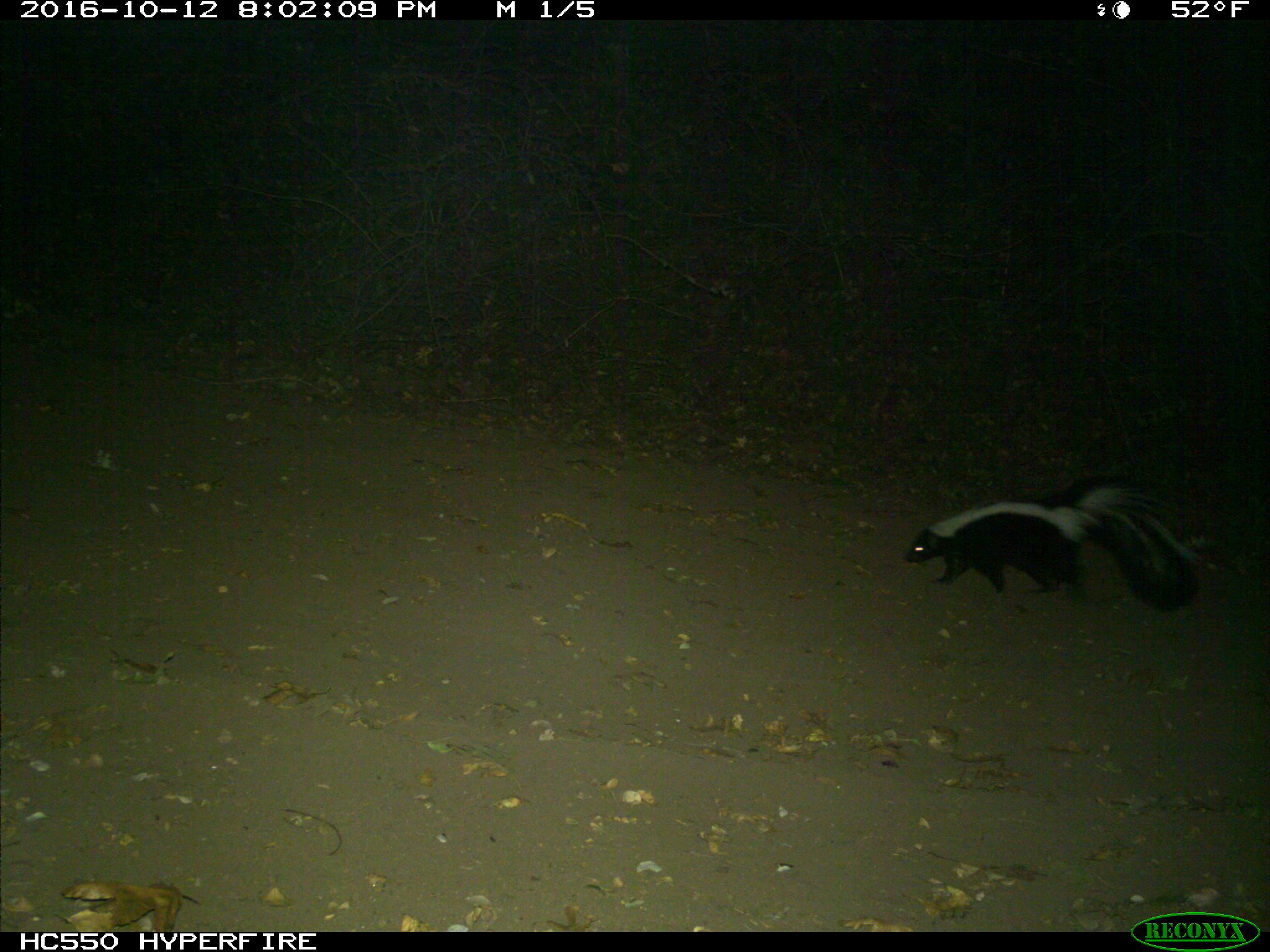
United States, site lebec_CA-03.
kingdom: Animalia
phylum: Chordata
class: Mammalia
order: Carnivora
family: Mephitidae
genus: Mephitis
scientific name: Mephitis mephitis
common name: striped skunk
Mephitis mephitis (striped skunk).